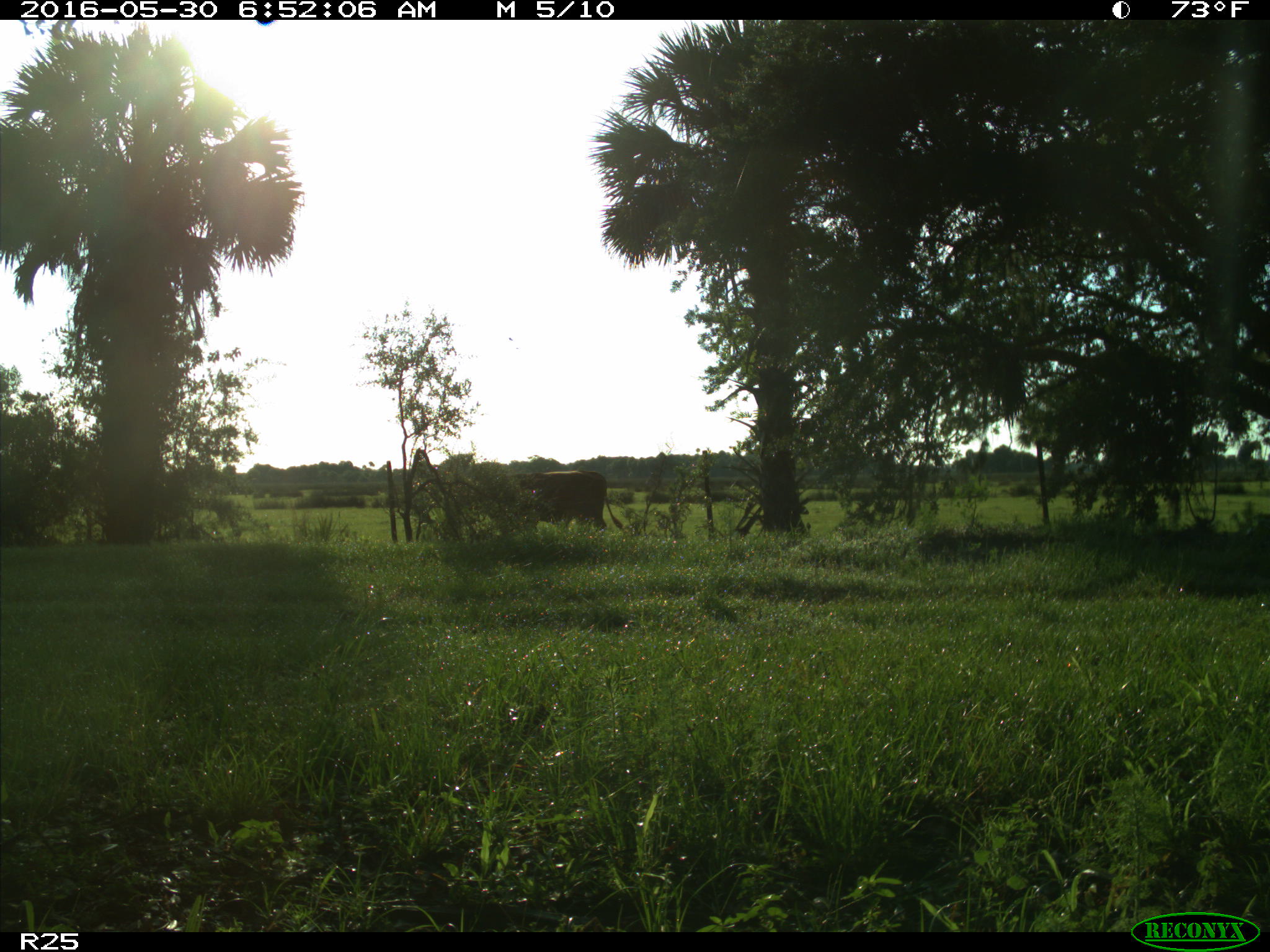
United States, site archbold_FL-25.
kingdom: Animalia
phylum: Chordata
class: Mammalia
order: Artiodactyla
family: Bovidae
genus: Bos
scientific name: Bos taurus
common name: domestic cow